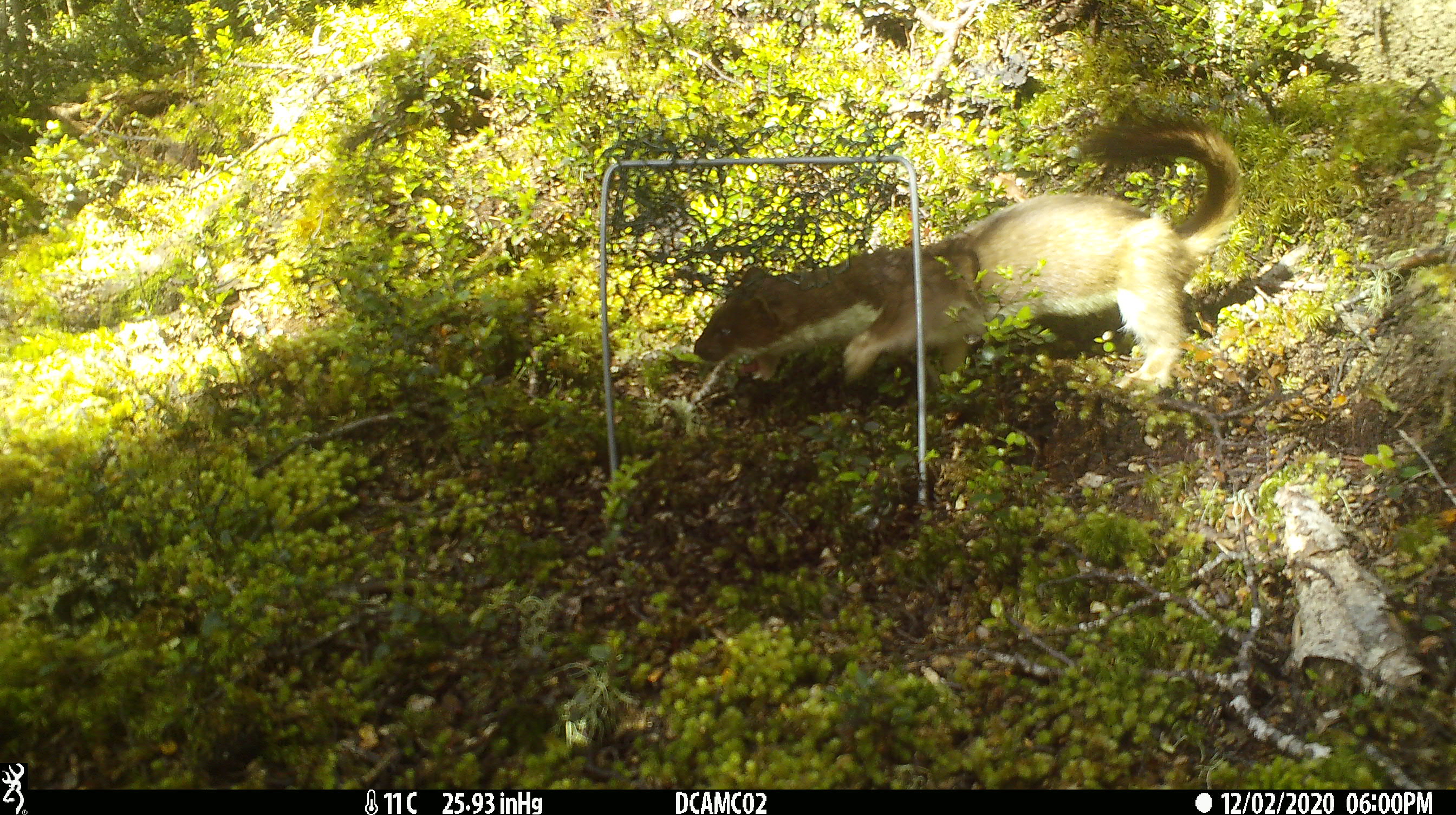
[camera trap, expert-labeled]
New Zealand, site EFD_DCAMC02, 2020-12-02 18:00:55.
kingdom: Animalia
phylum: Chordata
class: Mammalia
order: Carnivora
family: Mustelidae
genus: Mustela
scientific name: Mustela erminea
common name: stoat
Stoat (Mustela erminea).